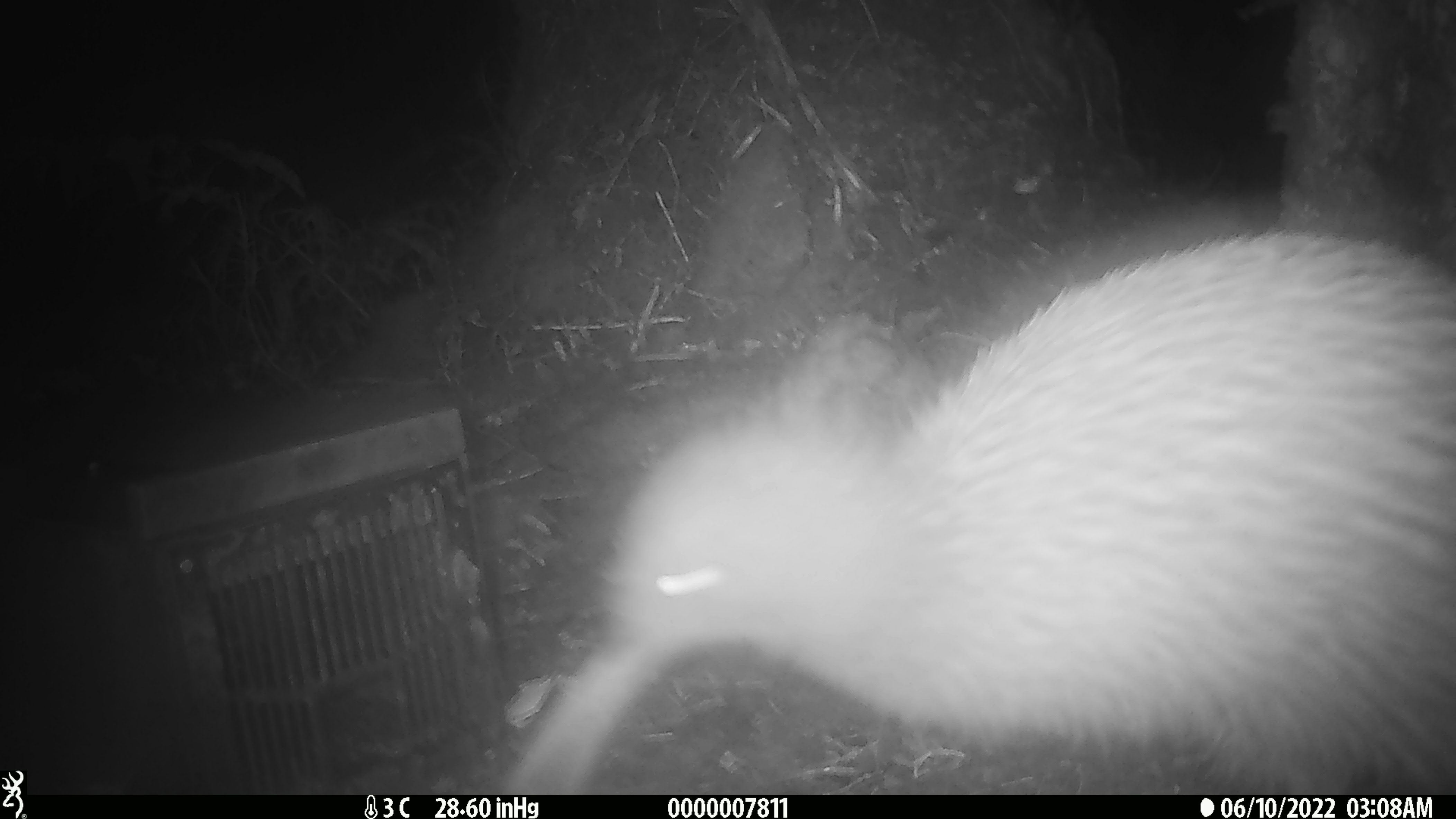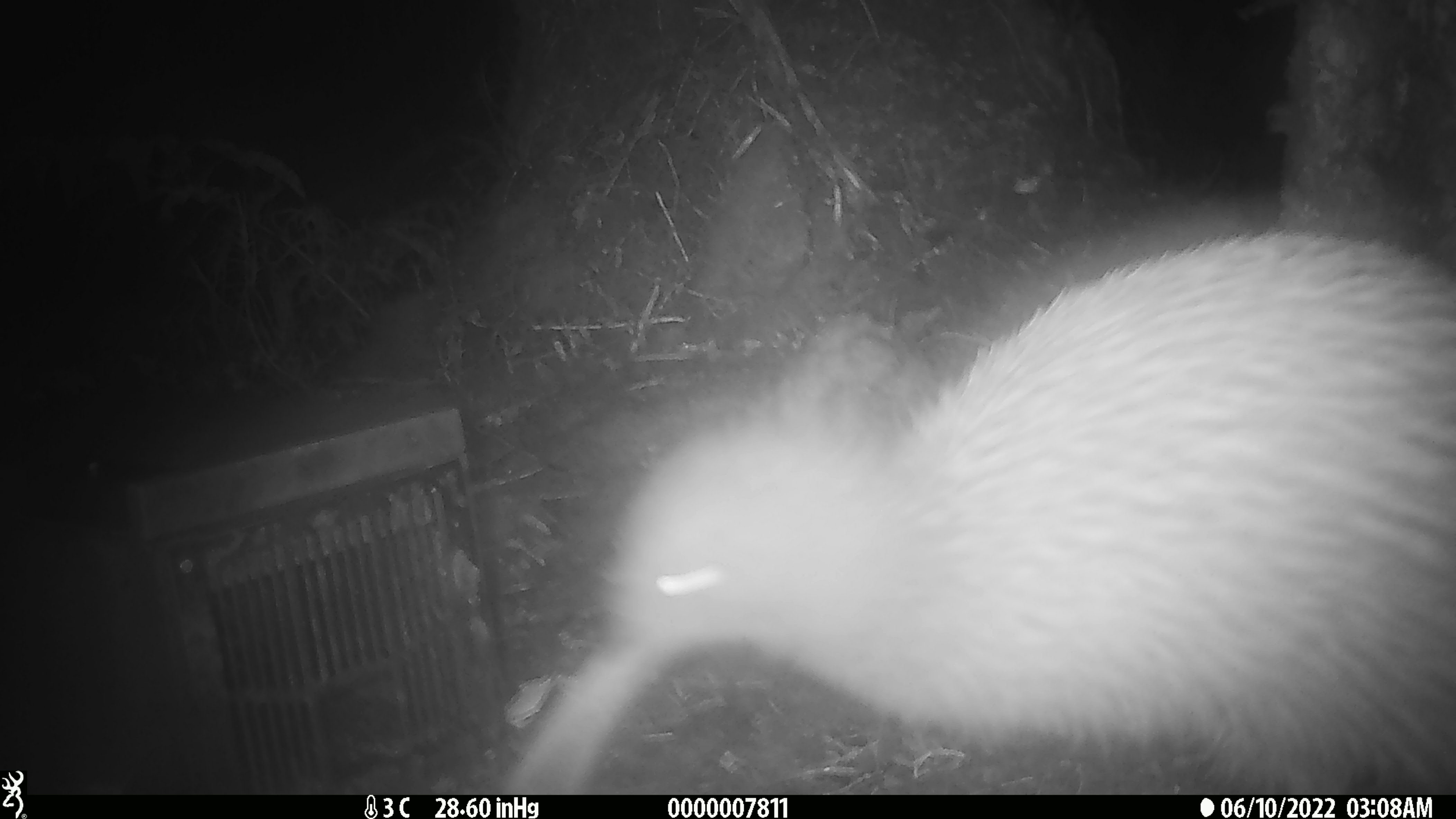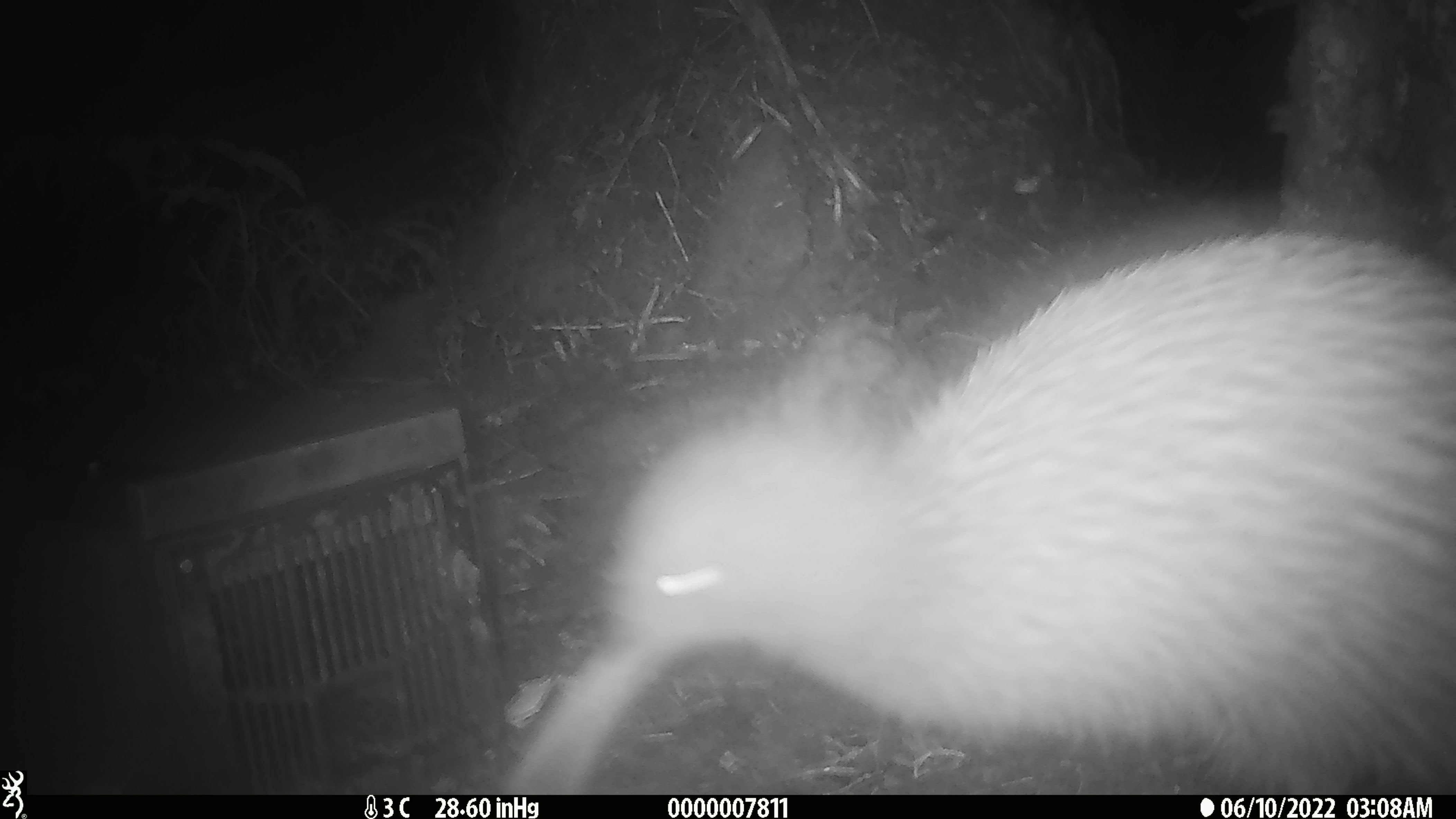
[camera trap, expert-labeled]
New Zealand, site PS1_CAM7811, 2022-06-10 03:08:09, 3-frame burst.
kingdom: Animalia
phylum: Chordata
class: Aves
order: Apterygiformes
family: Apterygidae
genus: Apteryx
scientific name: Apteryx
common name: kiwi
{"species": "kiwi (Apteryx)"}